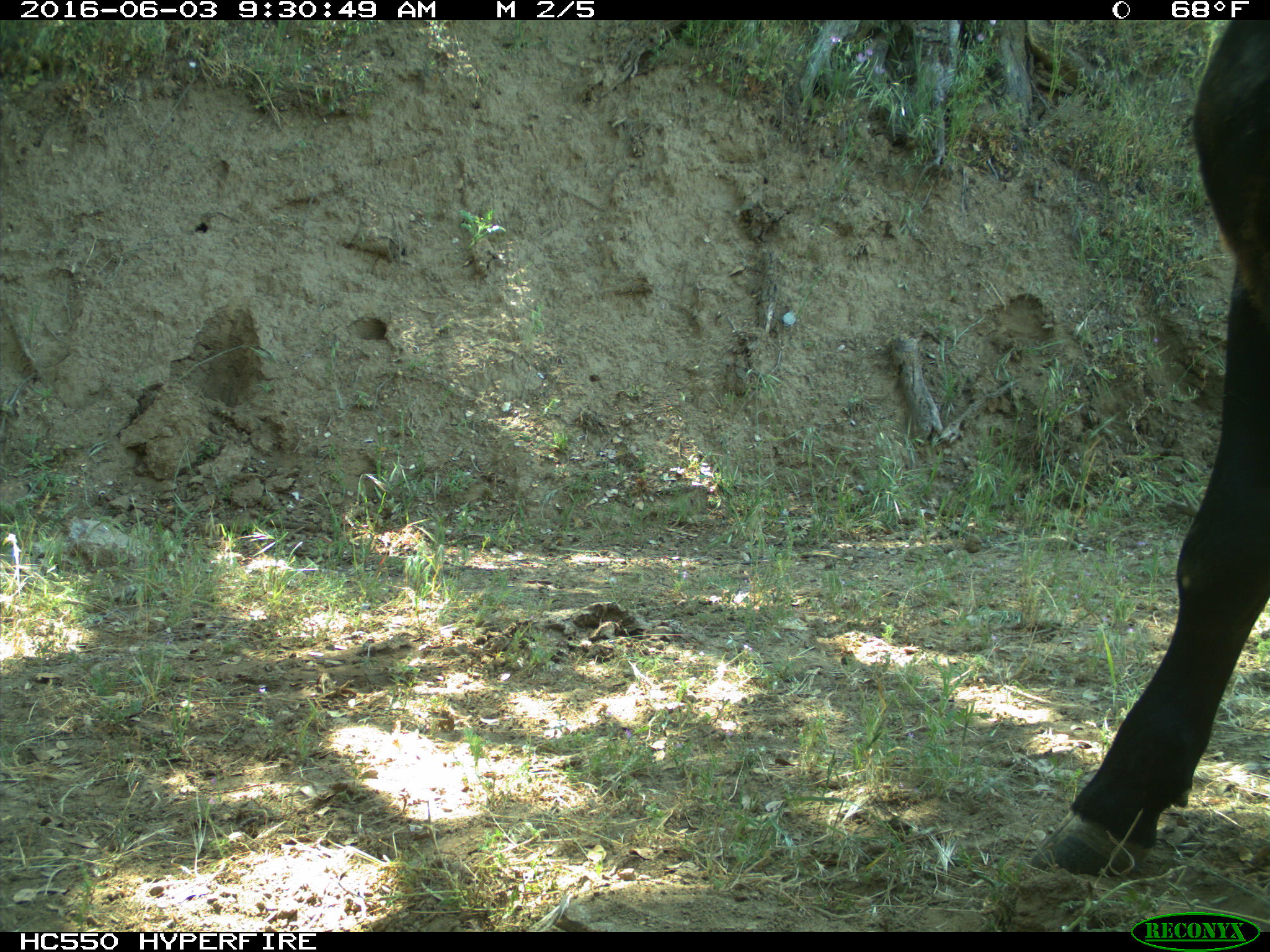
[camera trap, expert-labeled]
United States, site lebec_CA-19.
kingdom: Animalia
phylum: Chordata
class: Mammalia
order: Artiodactyla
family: Bovidae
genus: Bos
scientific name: Bos taurus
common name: domestic cow